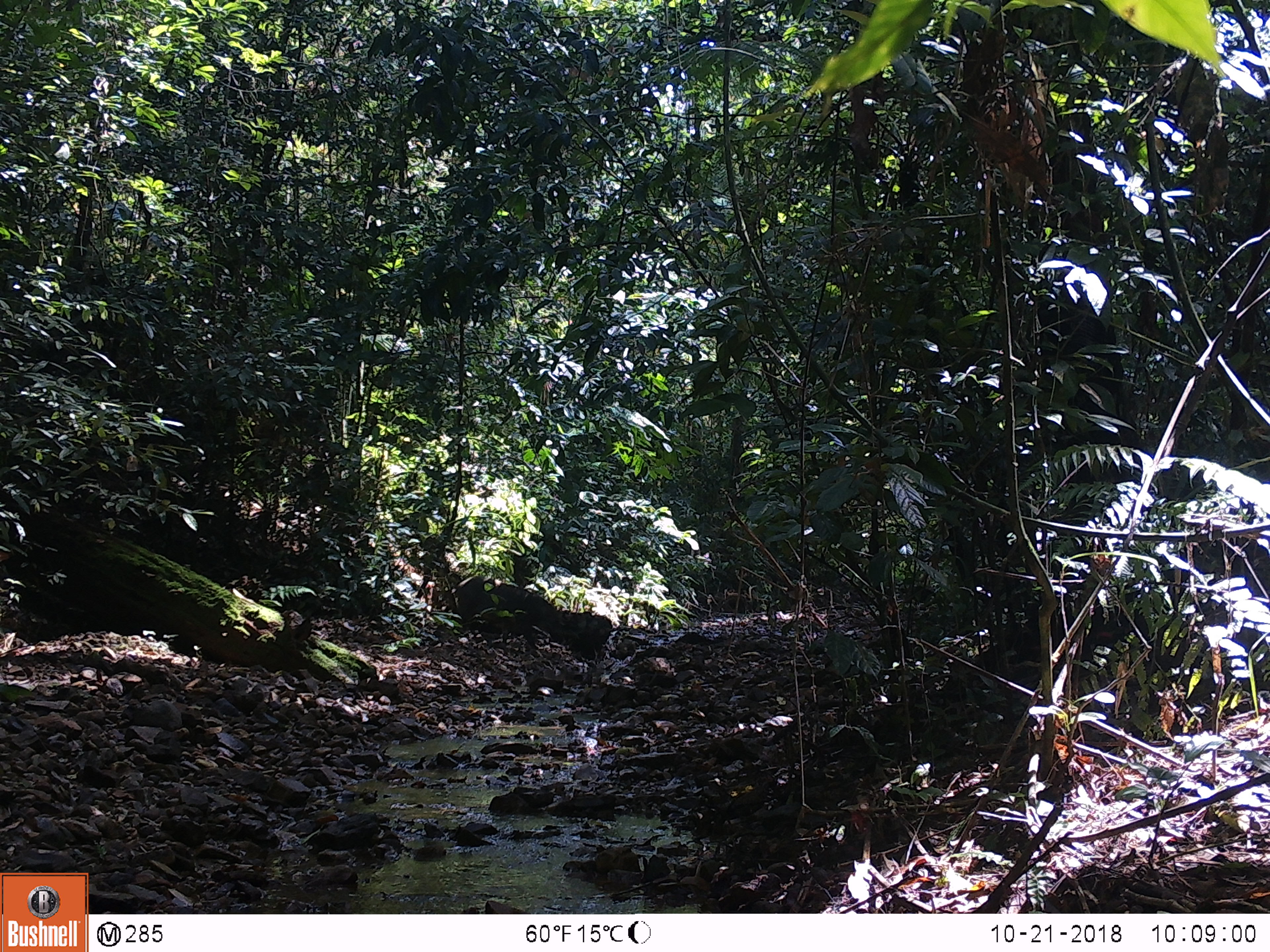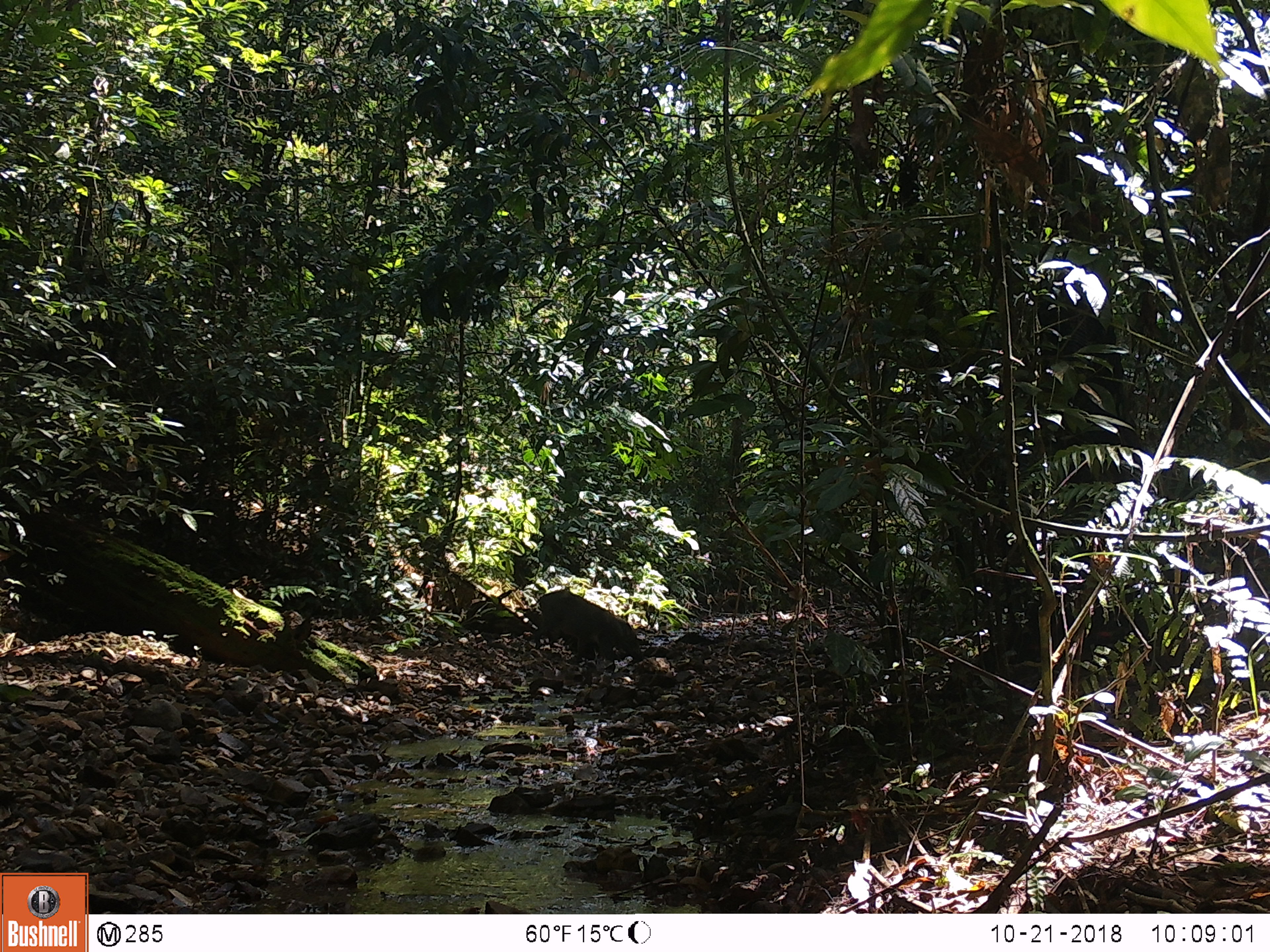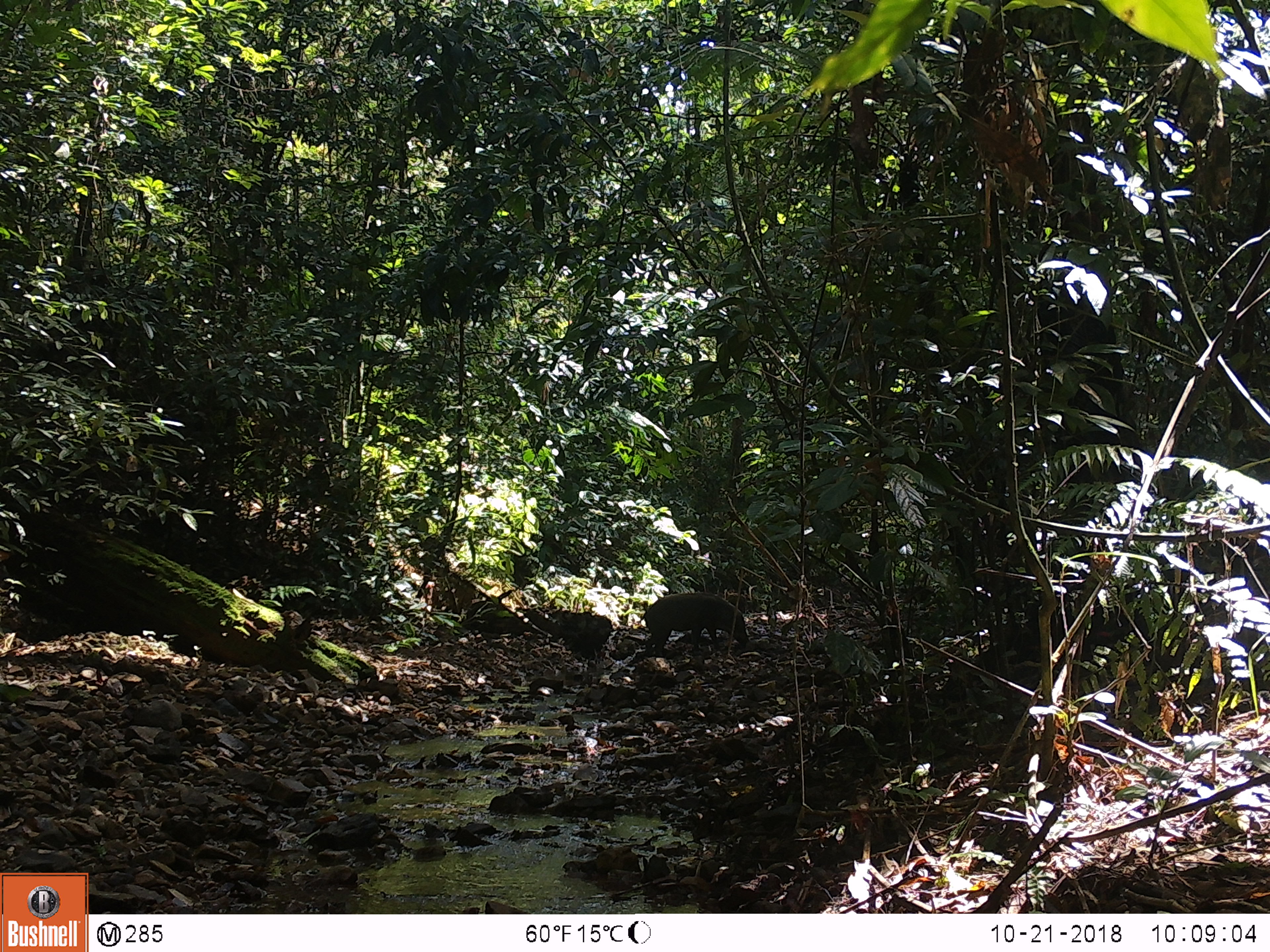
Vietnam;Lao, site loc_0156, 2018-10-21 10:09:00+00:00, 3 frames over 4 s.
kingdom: Animalia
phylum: Chordata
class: Mammalia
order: Artiodactyla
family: Suidae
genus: Sus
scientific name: Sus scrofa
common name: eurasian wild pig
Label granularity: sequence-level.